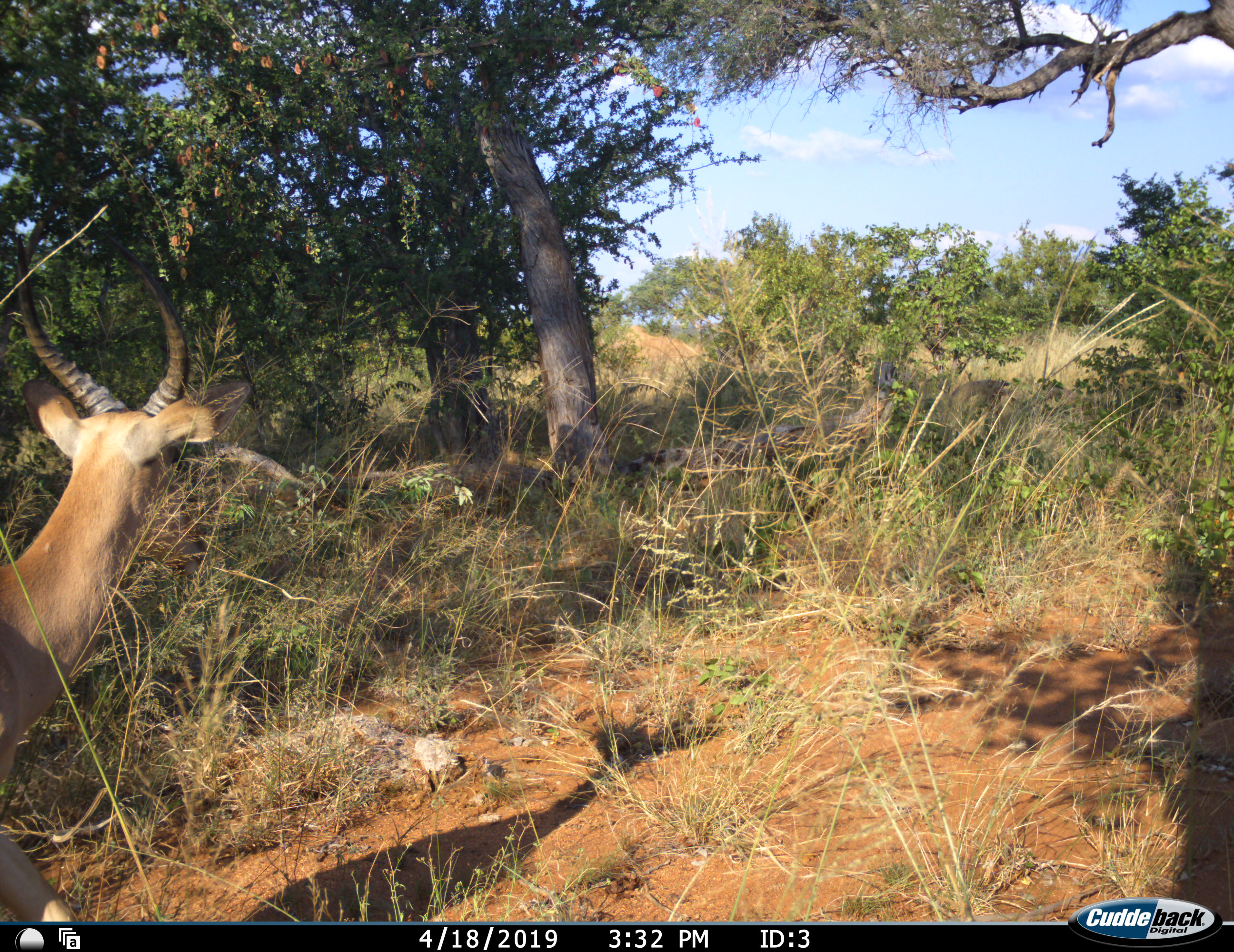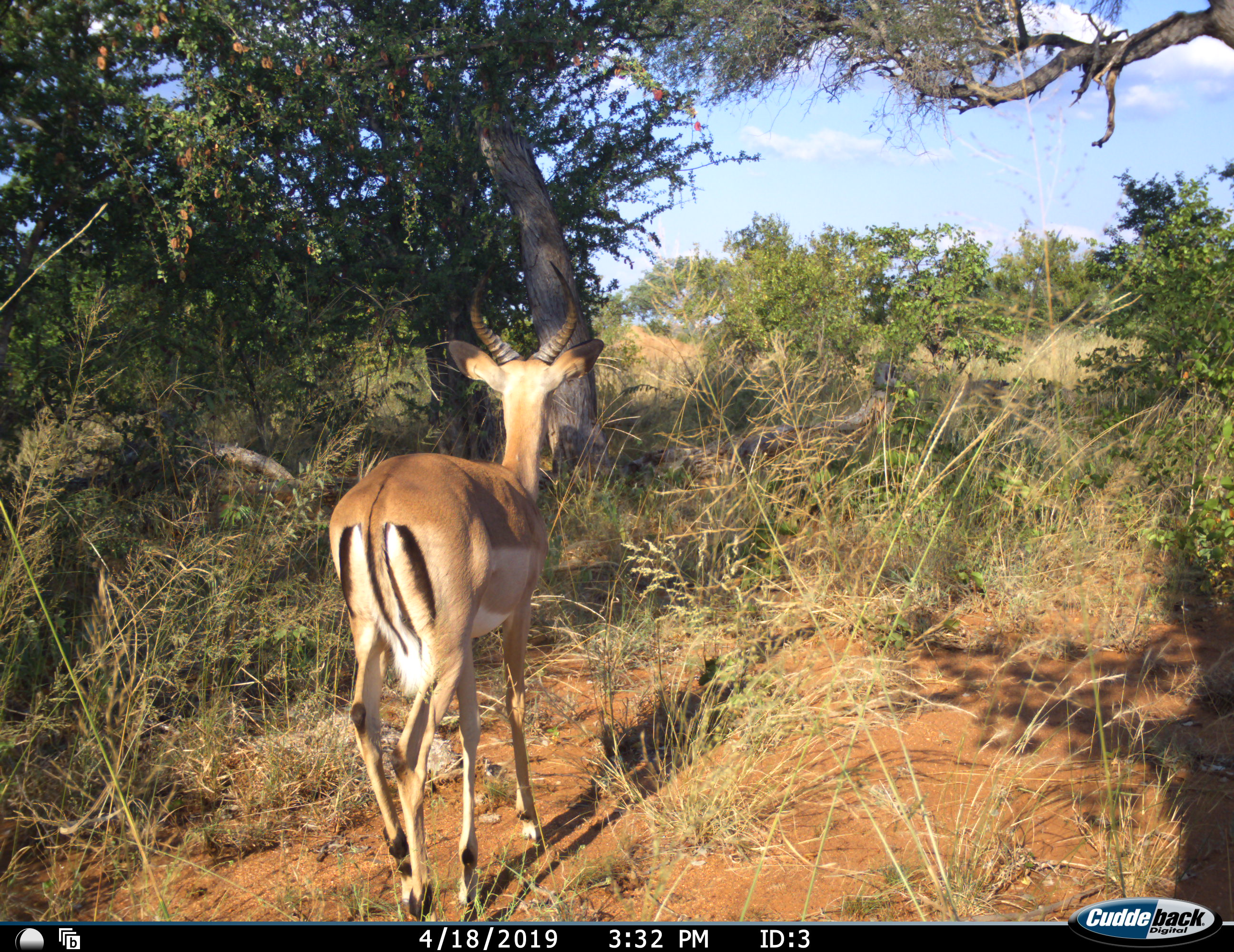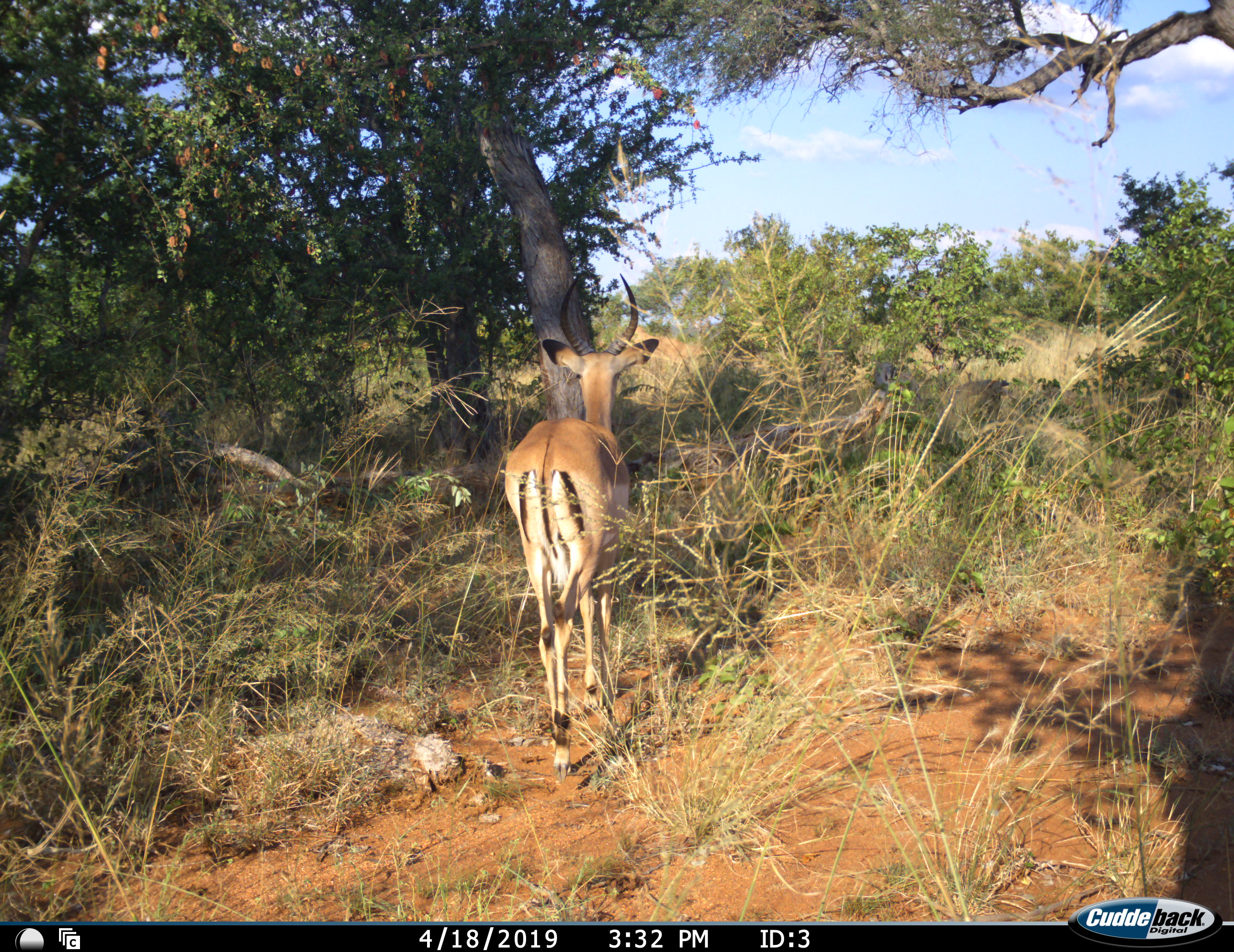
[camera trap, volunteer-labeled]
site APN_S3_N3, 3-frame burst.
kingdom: Animalia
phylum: Chordata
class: Mammalia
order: Artiodactyla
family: Bovidae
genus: Aepyceros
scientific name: Aepyceros melampus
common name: impala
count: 1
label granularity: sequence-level